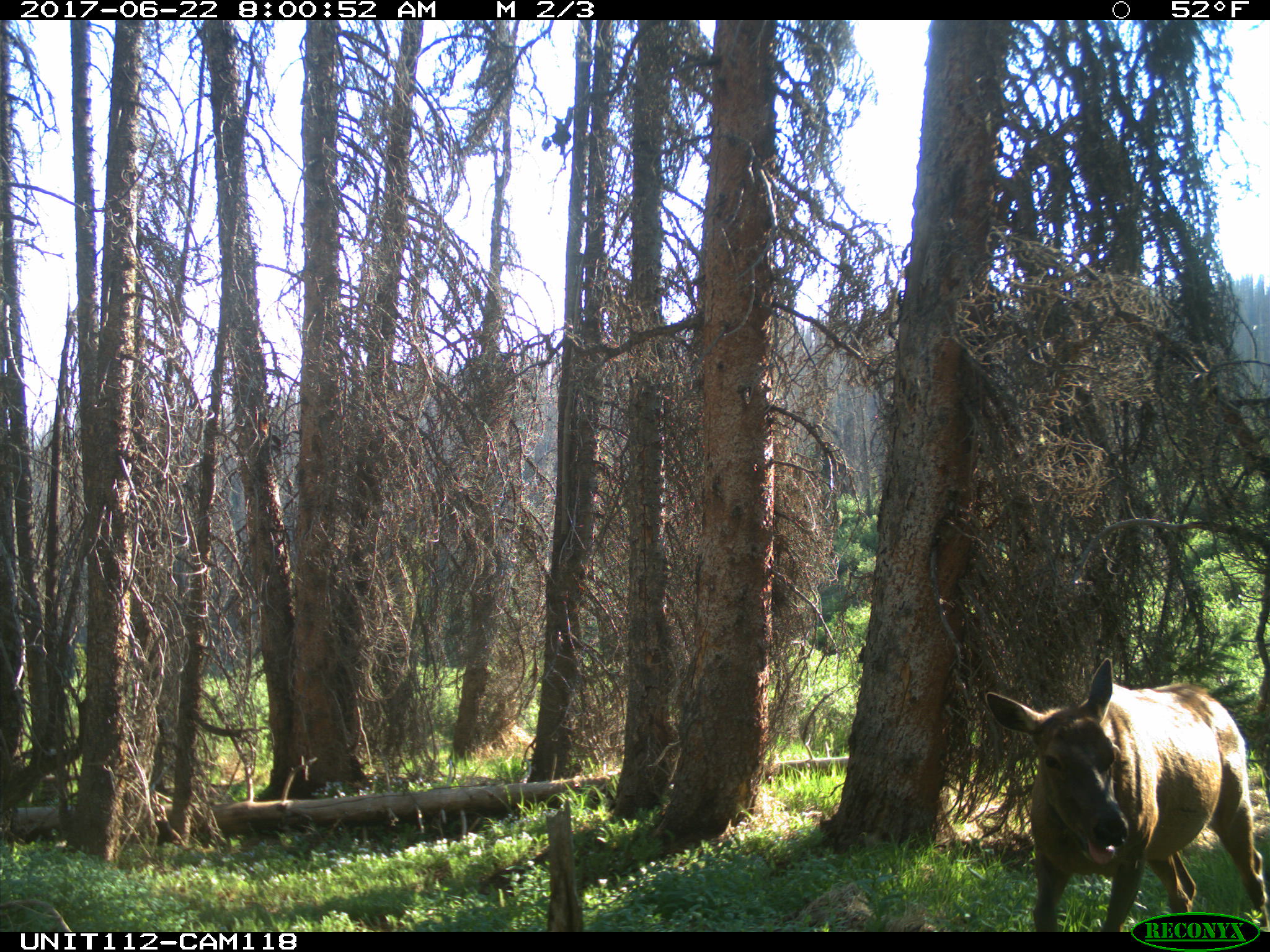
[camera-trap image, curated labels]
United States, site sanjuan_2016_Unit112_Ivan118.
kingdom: Animalia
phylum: Chordata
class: Mammalia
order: Artiodactyla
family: Cervidae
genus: Cervus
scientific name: Cervus elaphus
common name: red deer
Cervus elaphus (red deer).